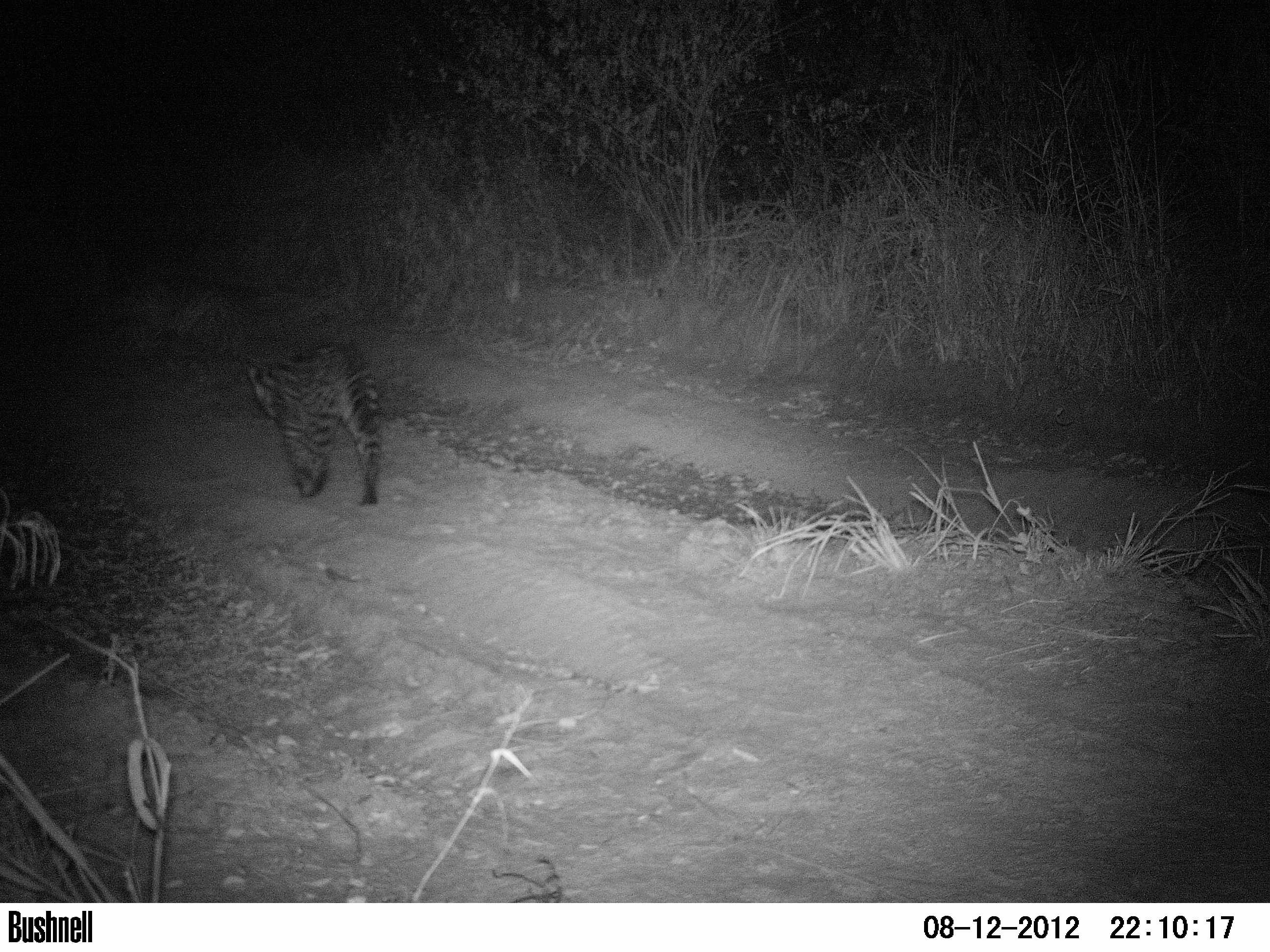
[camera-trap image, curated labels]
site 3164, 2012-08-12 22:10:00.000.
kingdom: Animalia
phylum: Chordata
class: Mammalia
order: Carnivora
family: Felidae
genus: Leopardus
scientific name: Leopardus pardalis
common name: ocelot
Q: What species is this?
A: Leopardus pardalis (ocelot).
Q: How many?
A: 1.